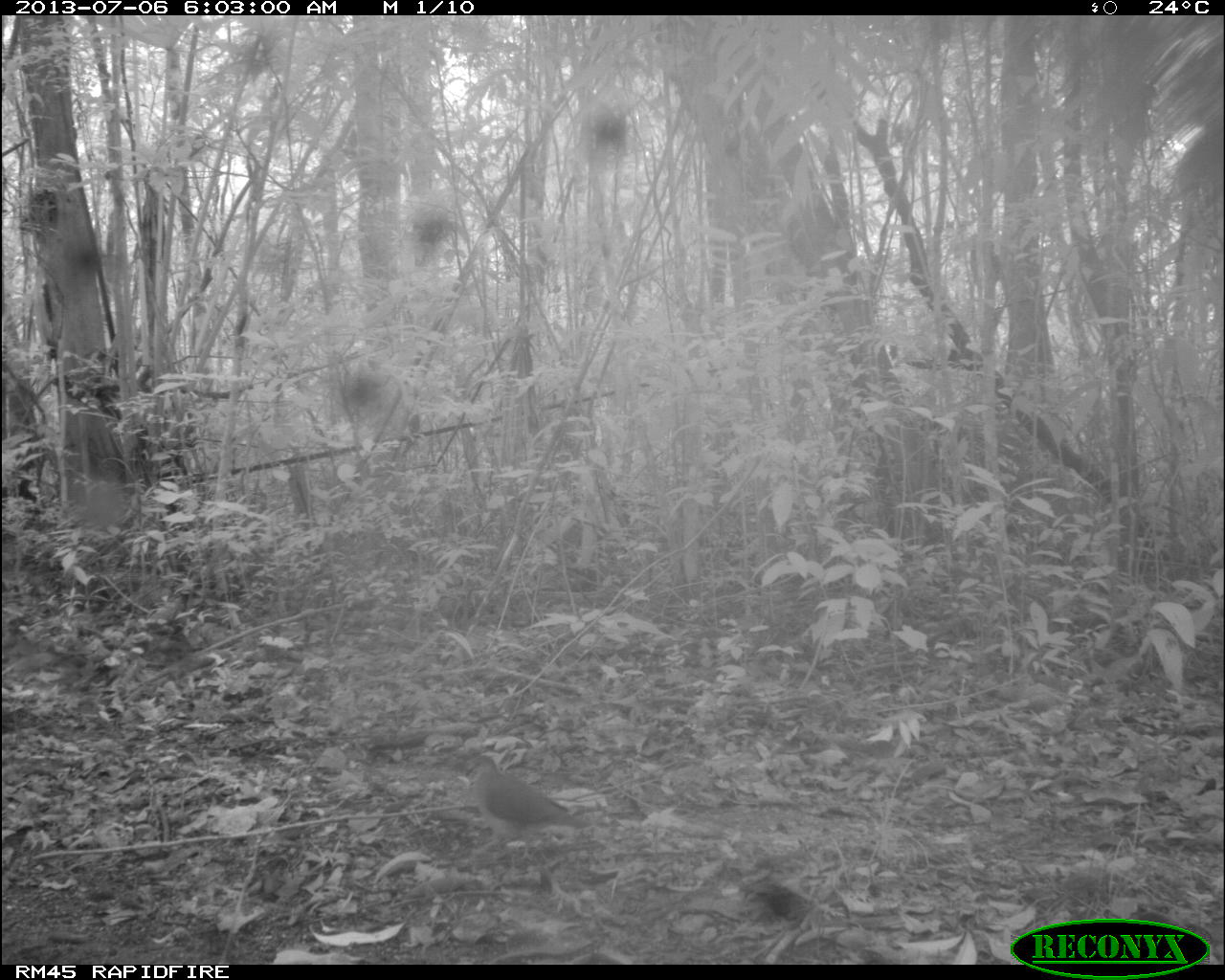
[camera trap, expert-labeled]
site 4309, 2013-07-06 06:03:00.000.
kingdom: Animalia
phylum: Chordata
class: Aves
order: Columbiformes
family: Columbidae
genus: Leptotila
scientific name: Leptotila plumbeiceps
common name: gray-headed dove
Leptotila plumbeiceps (gray-headed dove), count 1.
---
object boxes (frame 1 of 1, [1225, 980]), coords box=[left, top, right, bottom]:
leptotila plumbeiceps: box=[462, 755, 594, 864]